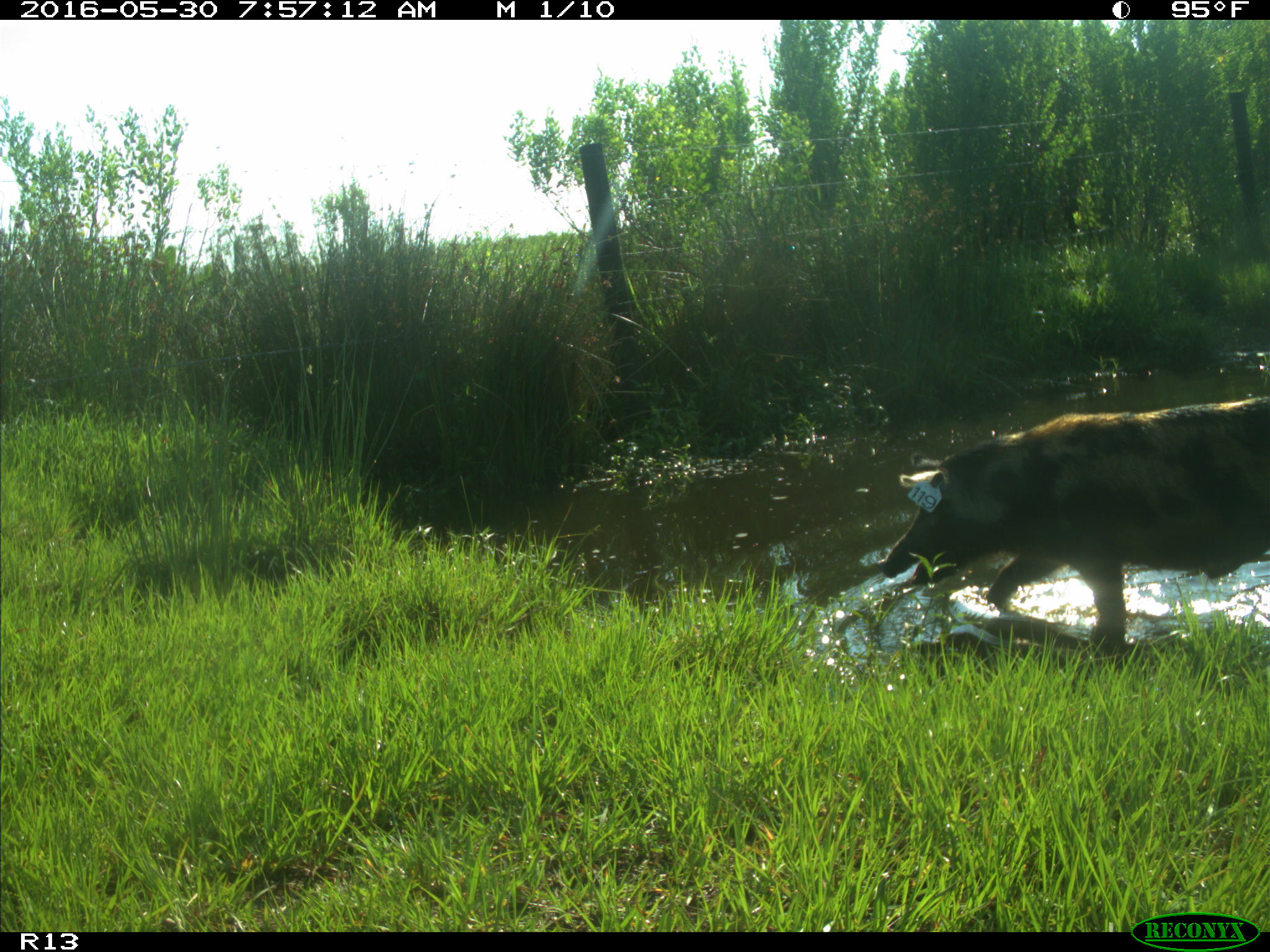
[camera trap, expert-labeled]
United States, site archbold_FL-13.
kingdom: Animalia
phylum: Chordata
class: Mammalia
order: Artiodactyla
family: Suidae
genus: Sus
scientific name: Sus scrofa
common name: wild boar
Sus scrofa (wild boar).